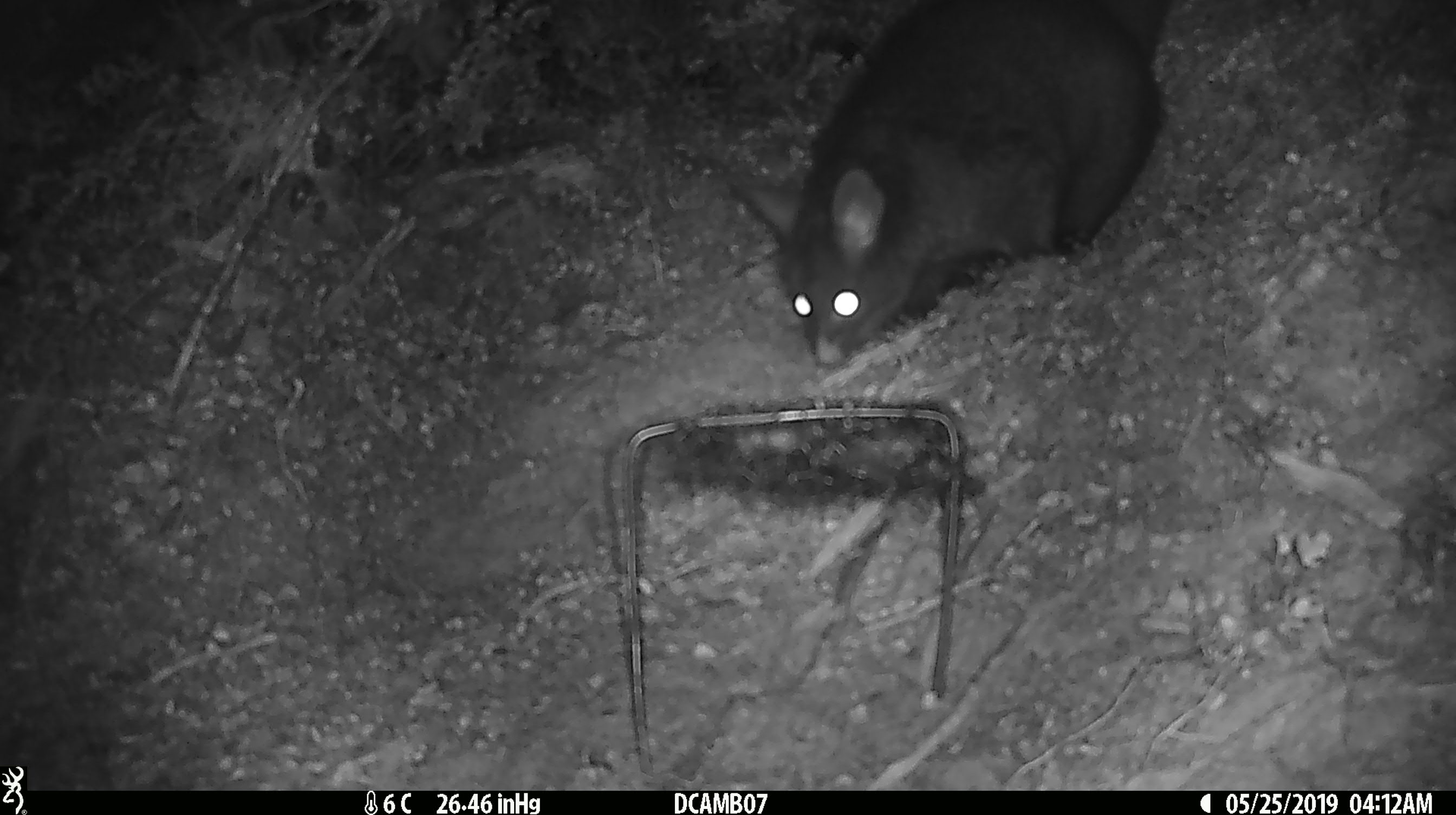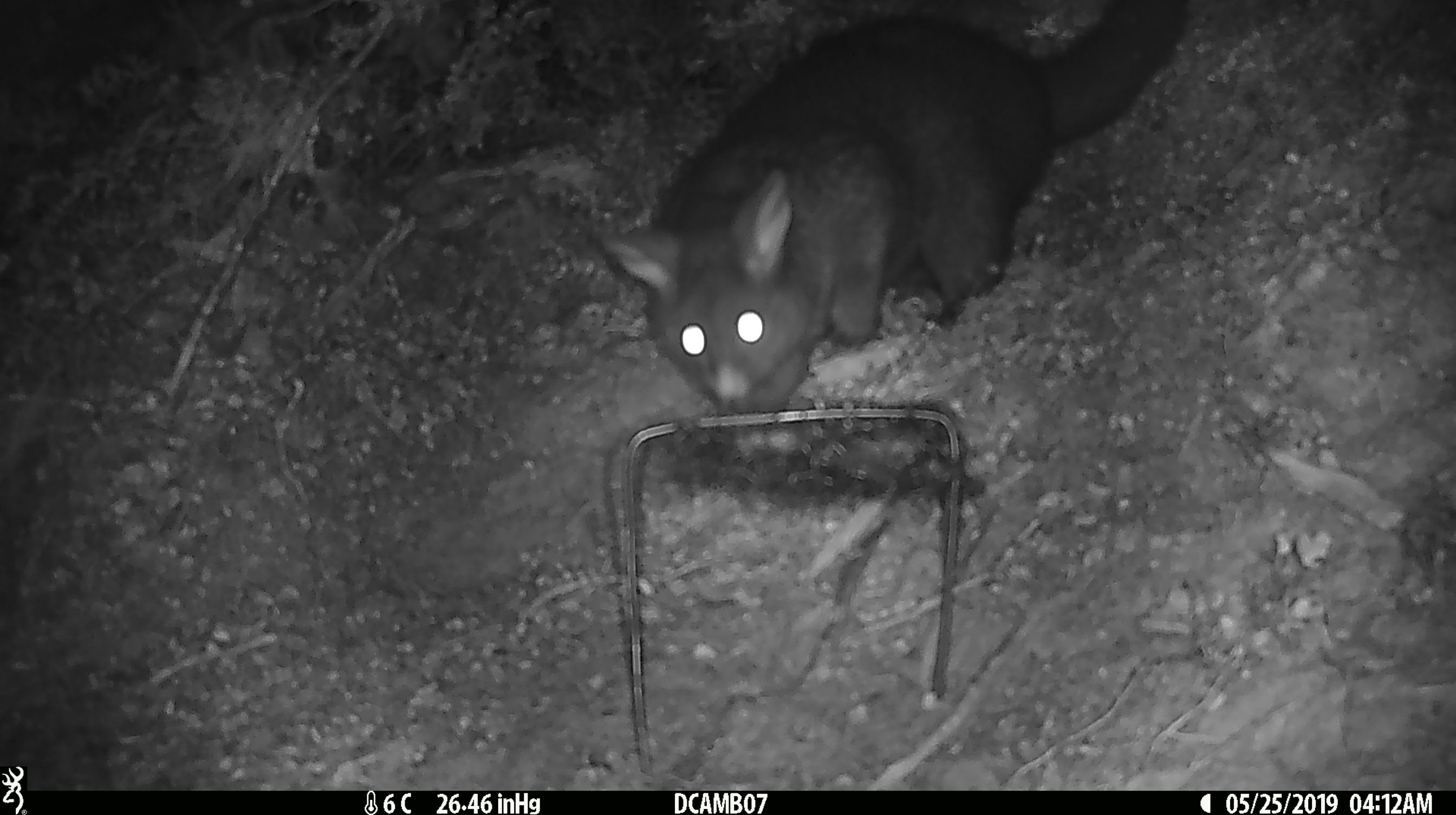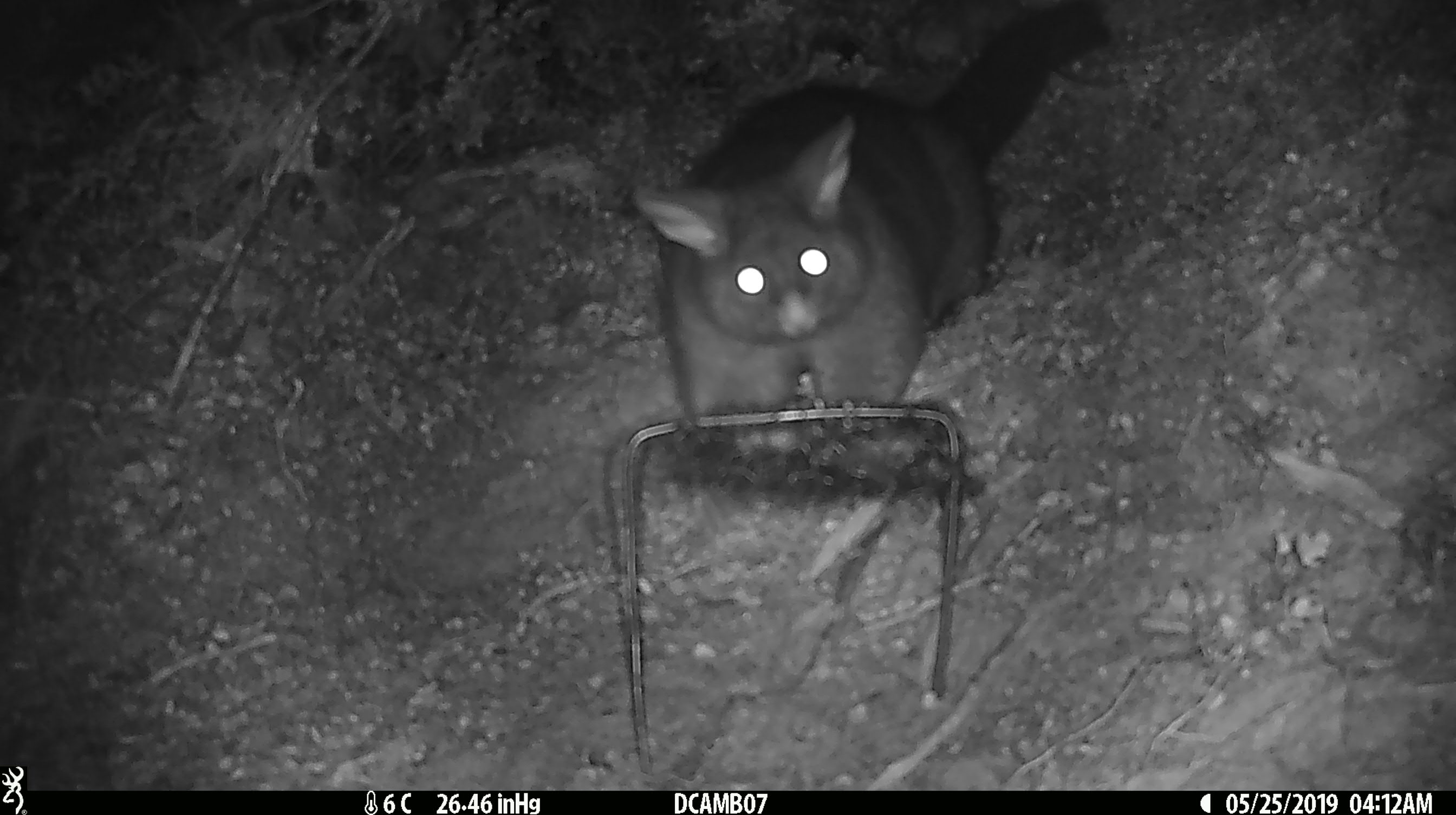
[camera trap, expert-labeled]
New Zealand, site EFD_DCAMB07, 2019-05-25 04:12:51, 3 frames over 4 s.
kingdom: Animalia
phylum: Chordata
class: Mammalia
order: Diprotodontia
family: Phalangeridae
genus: Trichosurus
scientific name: Trichosurus vulpecula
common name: common brushtail possum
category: possum